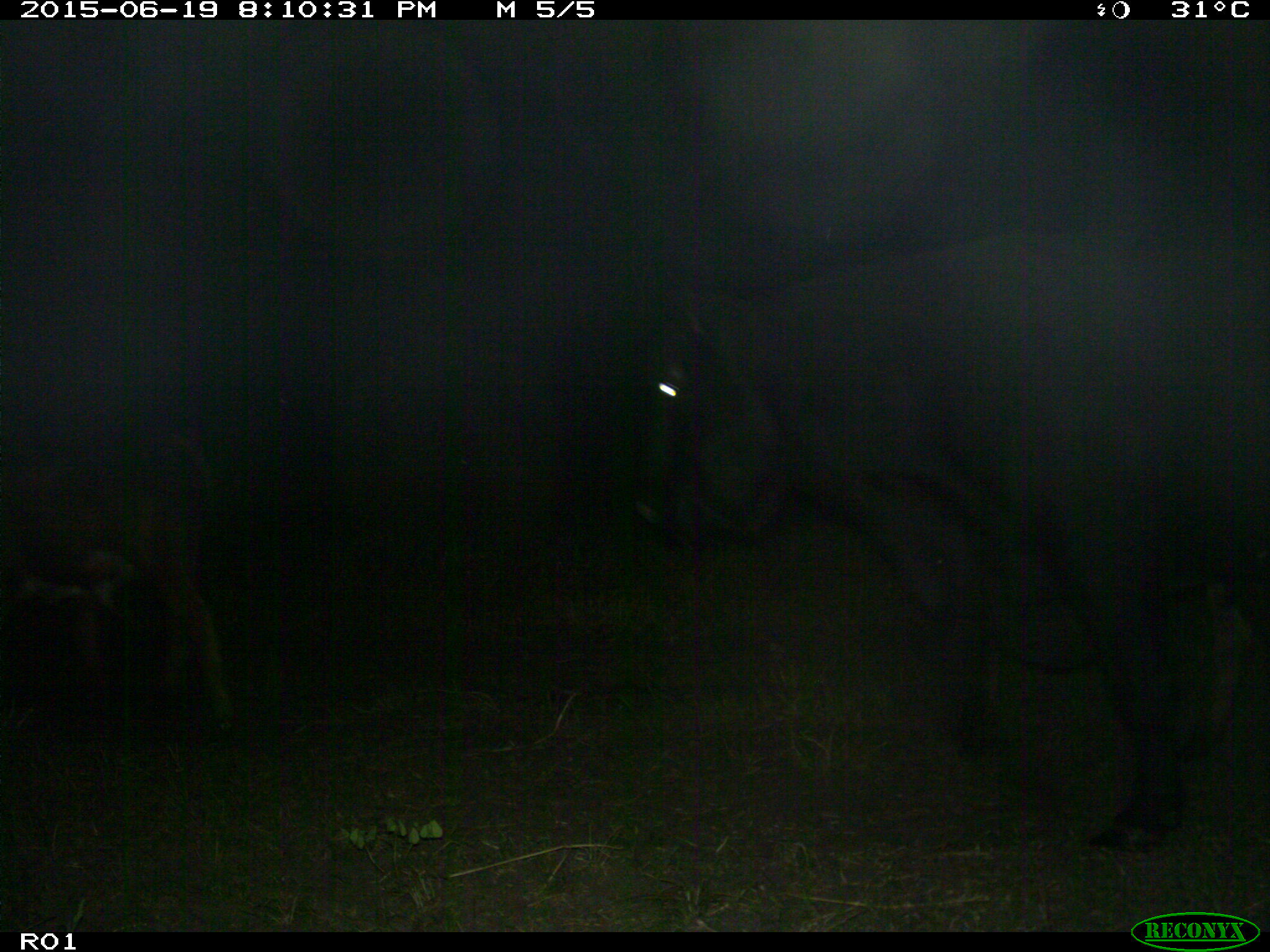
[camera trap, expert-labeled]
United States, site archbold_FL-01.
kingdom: Animalia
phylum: Chordata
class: Mammalia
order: Artiodactyla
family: Bovidae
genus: Bos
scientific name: Bos taurus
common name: domestic cow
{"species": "Bos taurus (domestic cow)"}